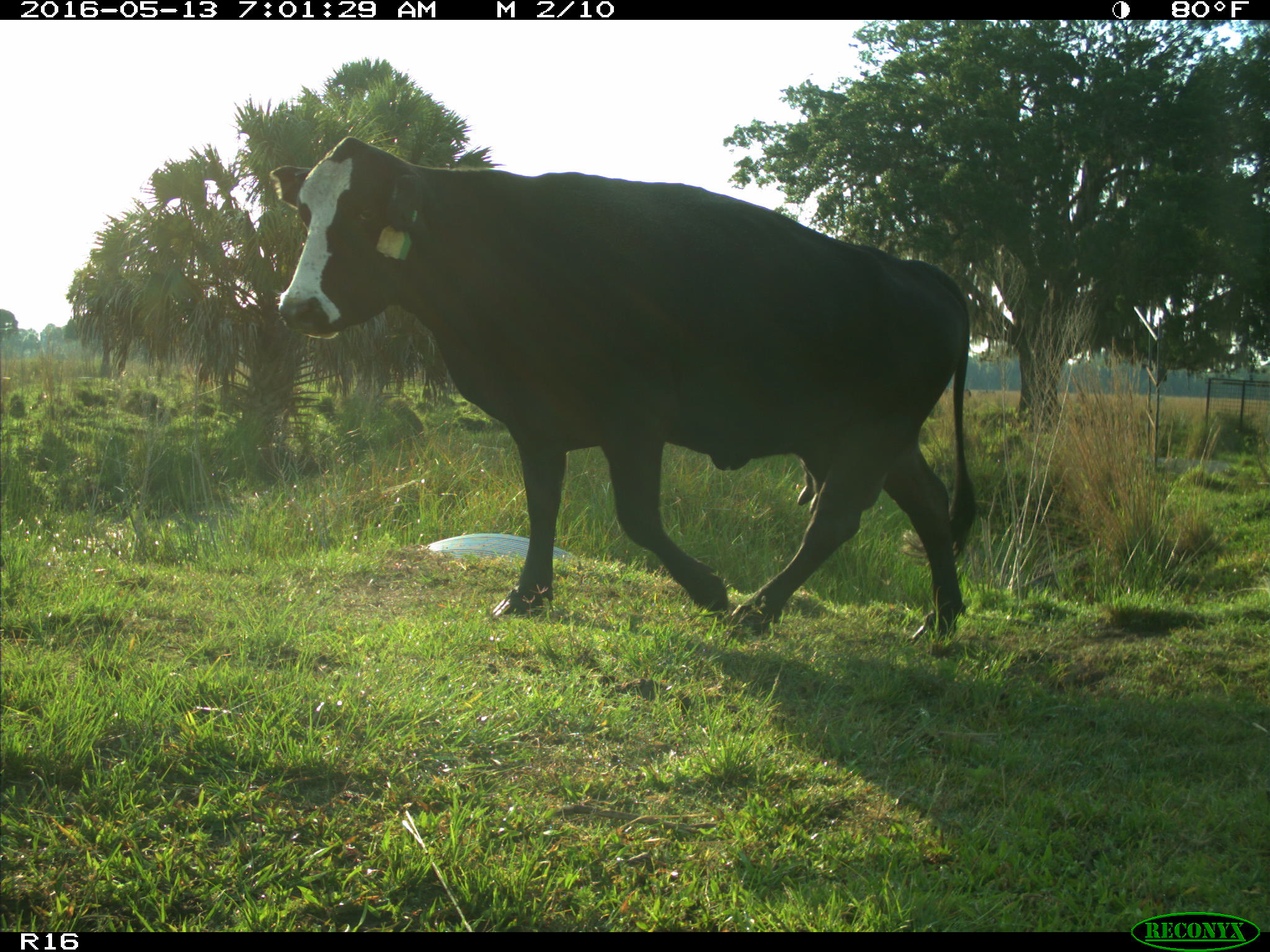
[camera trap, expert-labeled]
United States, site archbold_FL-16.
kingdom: Animalia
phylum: Chordata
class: Mammalia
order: Artiodactyla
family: Bovidae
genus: Bos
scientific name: Bos taurus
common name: domestic cow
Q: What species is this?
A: Bos taurus (domestic cow).